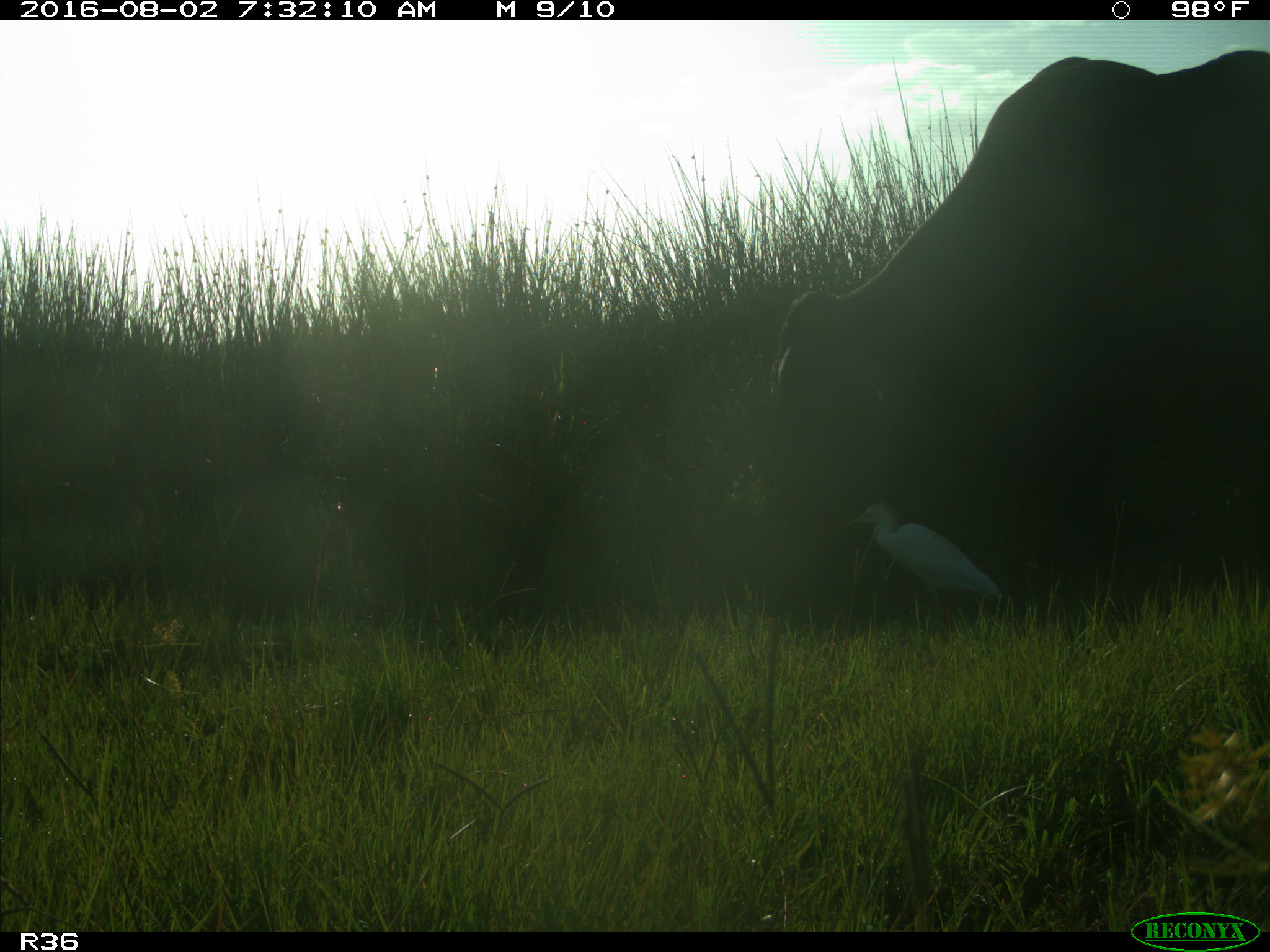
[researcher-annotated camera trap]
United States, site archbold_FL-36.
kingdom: Animalia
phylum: Chordata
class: Mammalia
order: Artiodactyla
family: Bovidae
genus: Bos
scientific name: Bos taurus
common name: domestic cow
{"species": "Bos taurus (domestic cow)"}